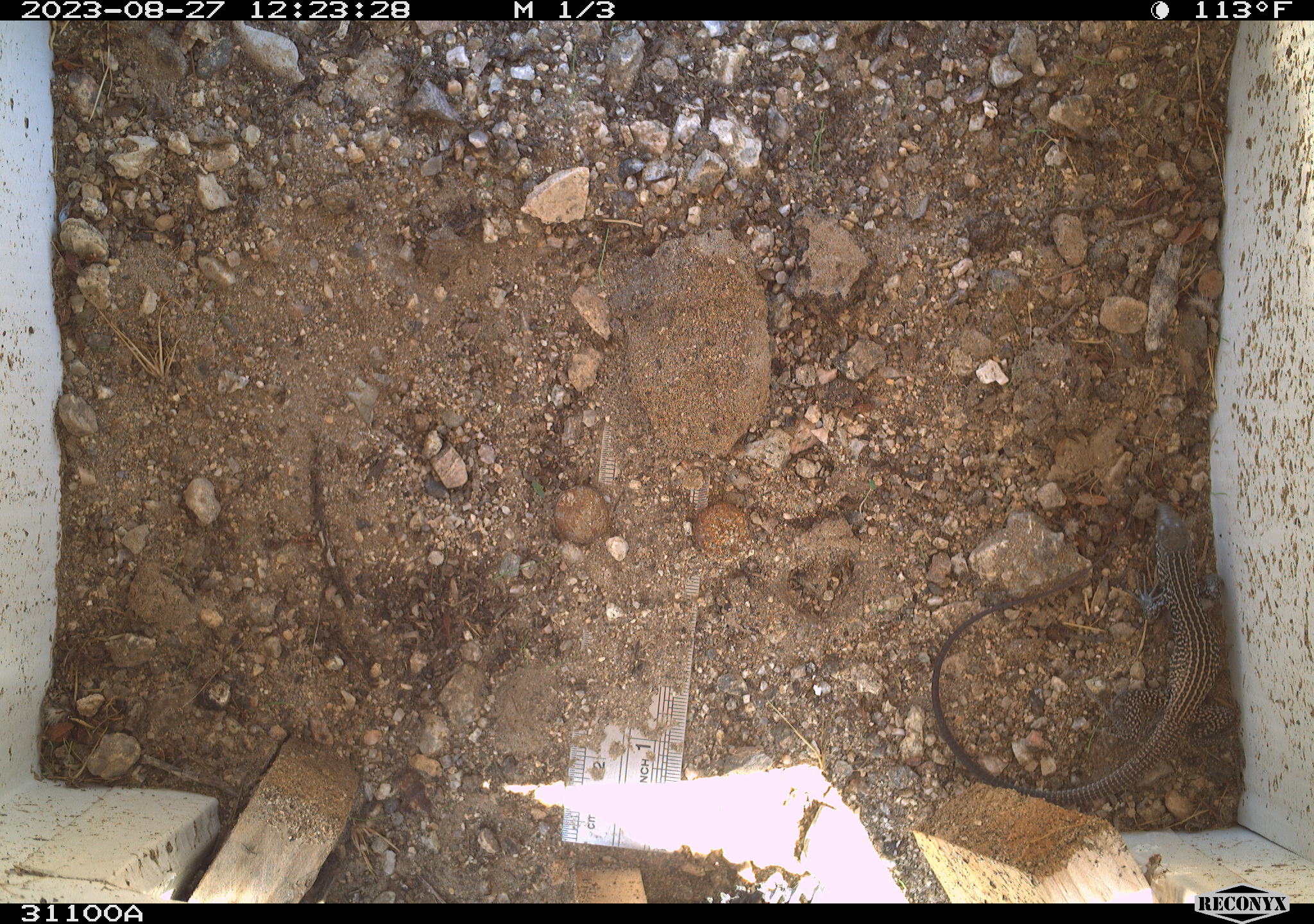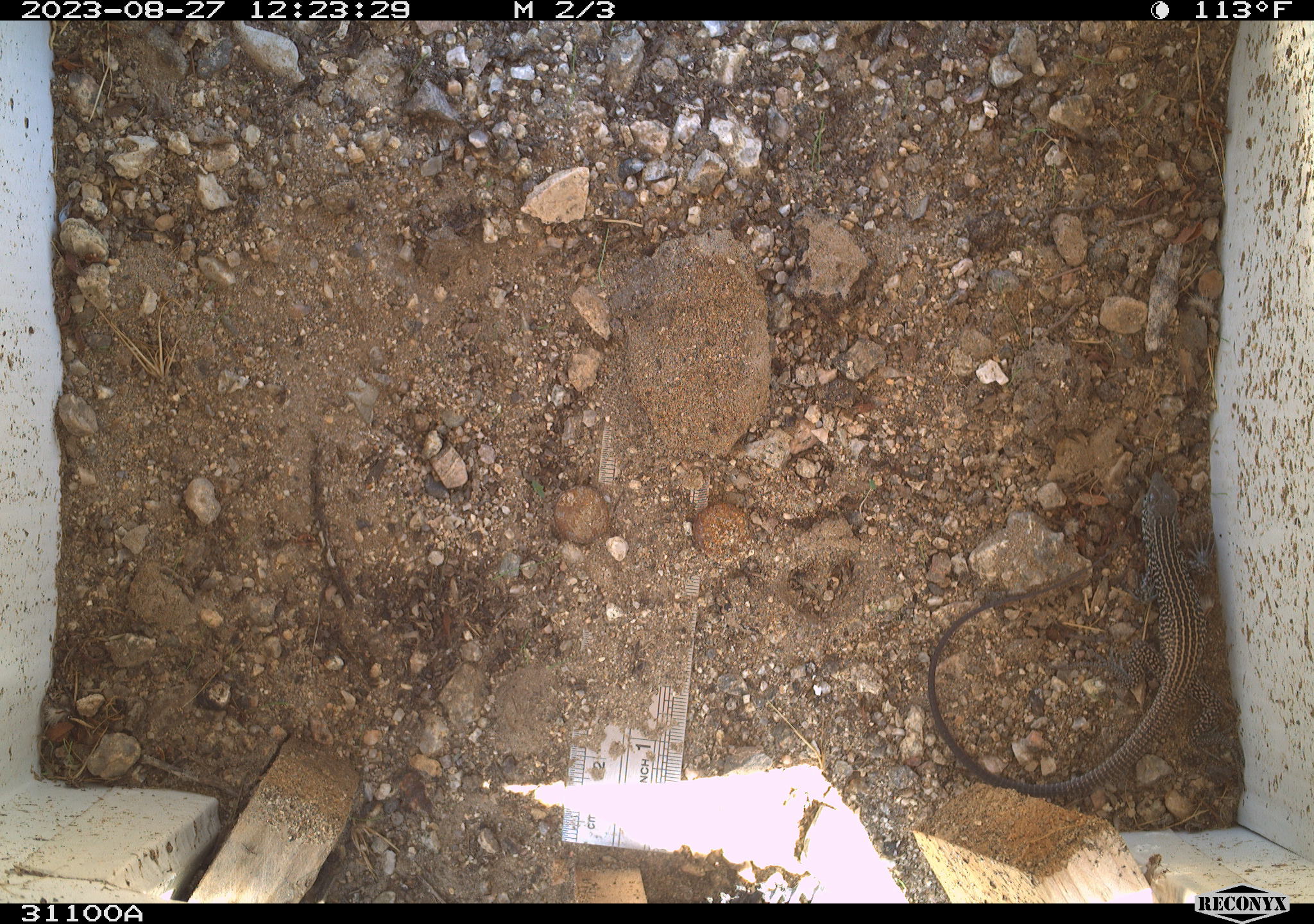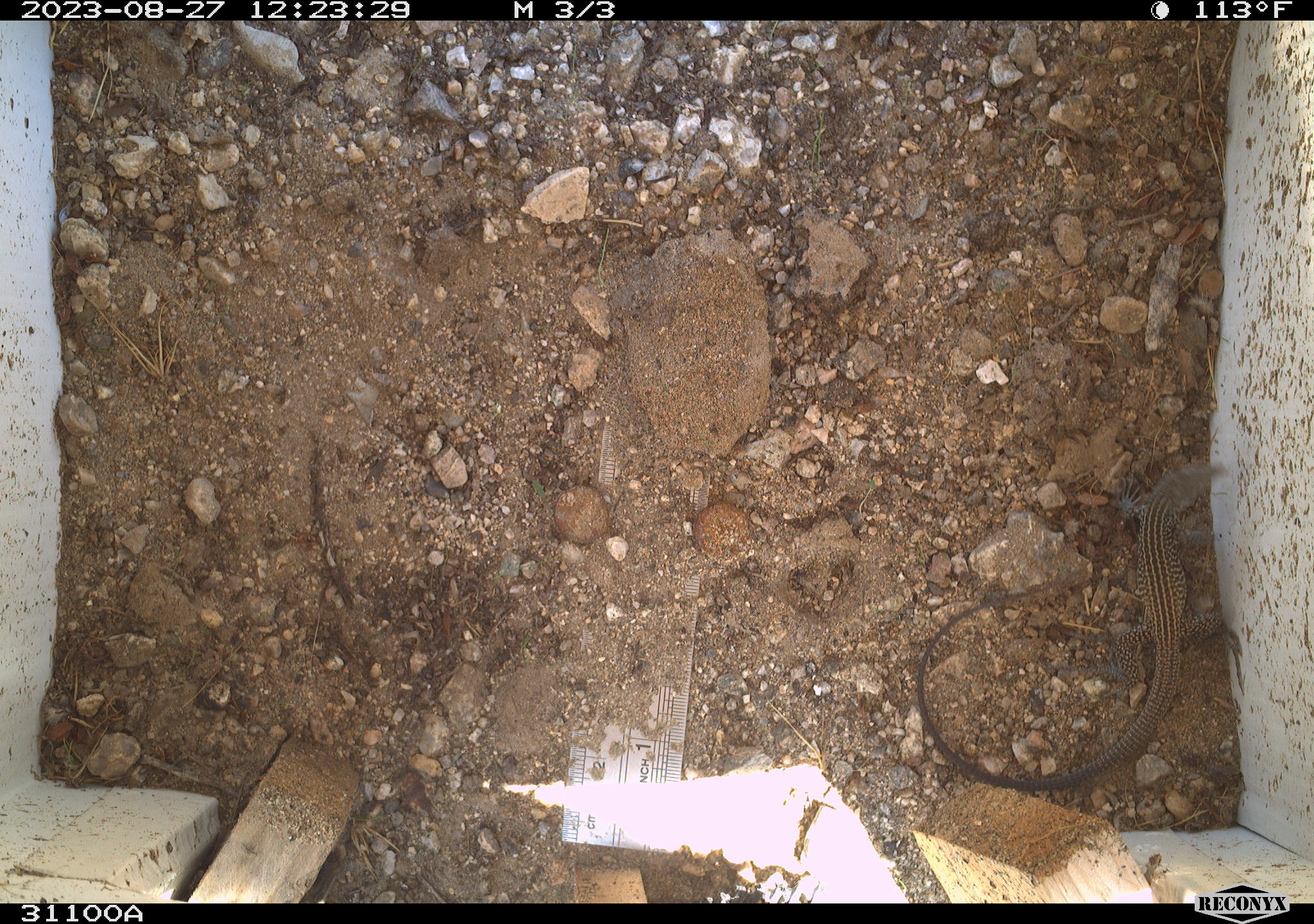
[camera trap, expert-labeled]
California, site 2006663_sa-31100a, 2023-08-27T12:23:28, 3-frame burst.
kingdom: Animalia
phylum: Chordata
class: Reptilia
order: Squamata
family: Teiidae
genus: Aspidoscelis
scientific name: Aspidoscelis tigris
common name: western whiptail